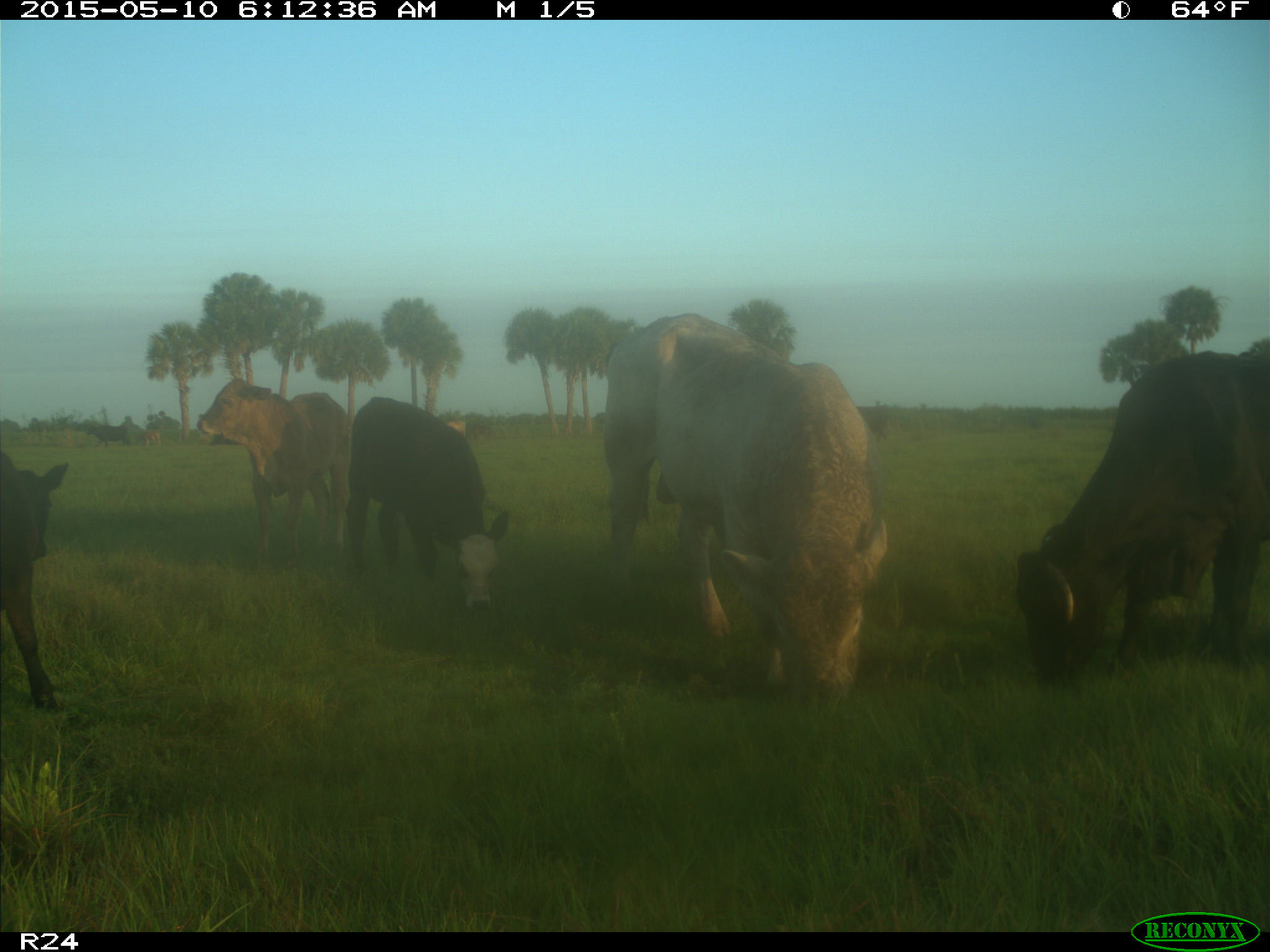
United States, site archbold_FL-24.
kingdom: Animalia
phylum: Chordata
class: Mammalia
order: Artiodactyla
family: Bovidae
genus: Bos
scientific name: Bos taurus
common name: domestic cow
Bos taurus (domestic cow).